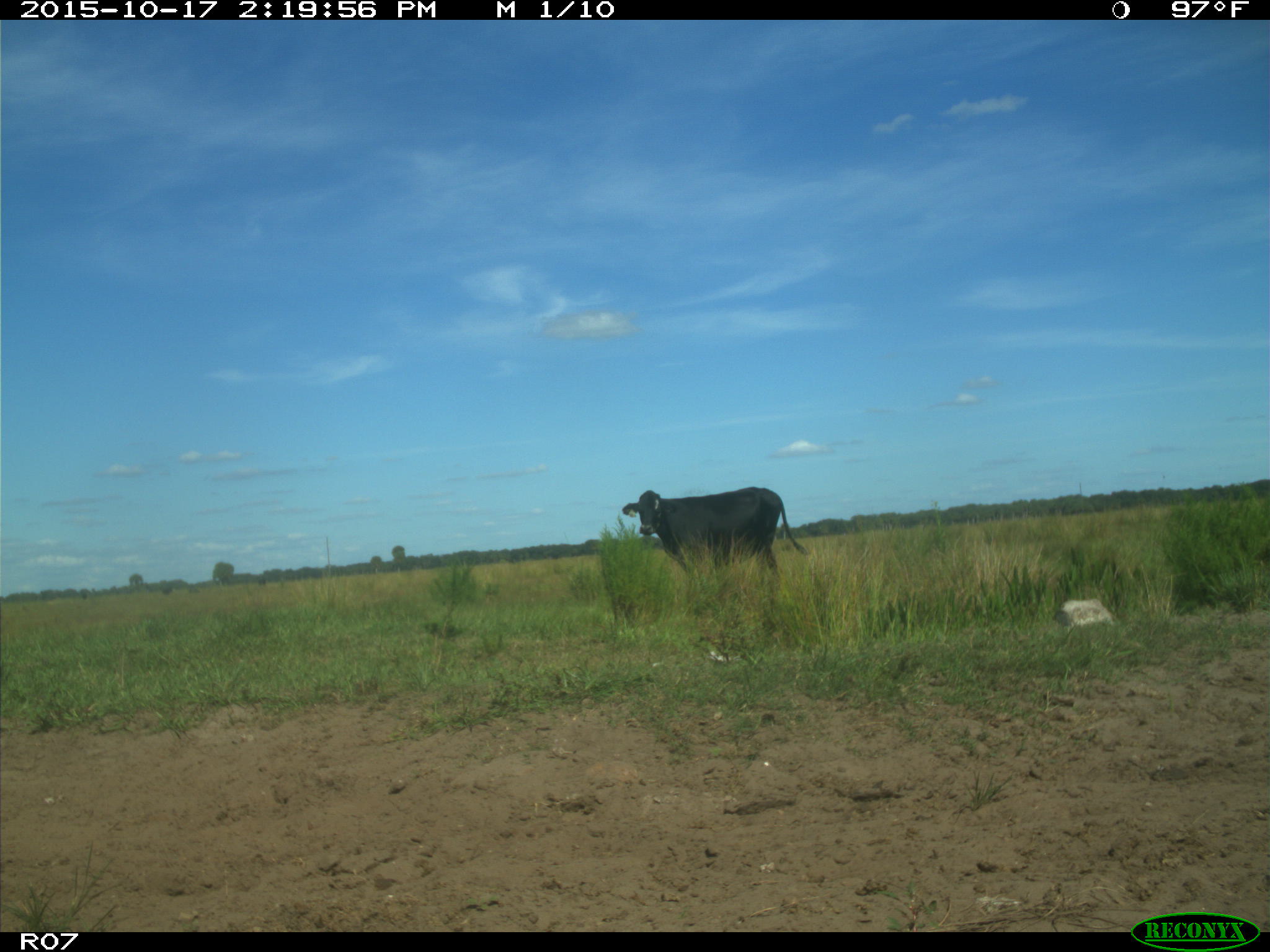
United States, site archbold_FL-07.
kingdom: Animalia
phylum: Chordata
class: Mammalia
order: Artiodactyla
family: Bovidae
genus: Bos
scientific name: Bos taurus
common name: domestic cow